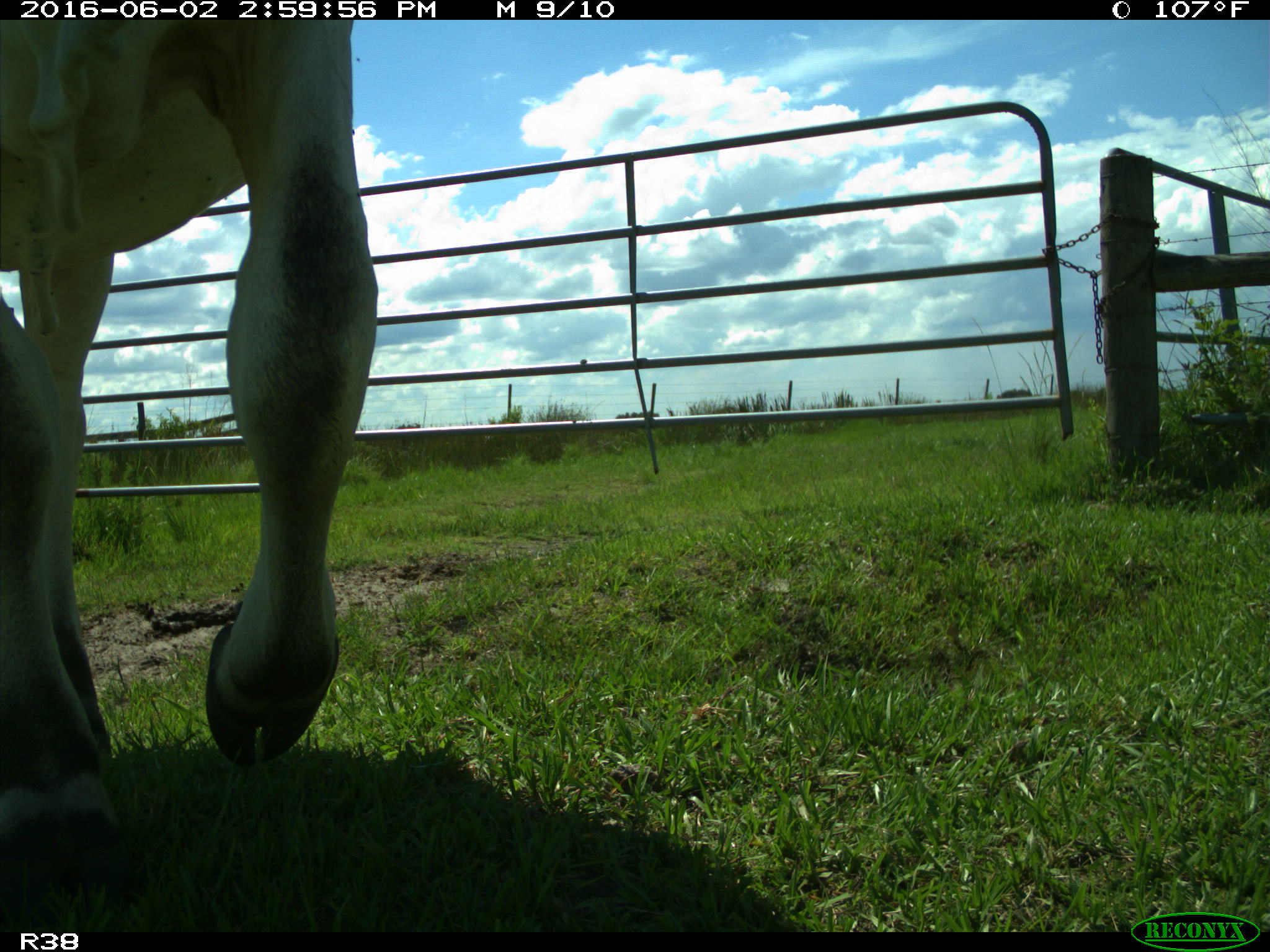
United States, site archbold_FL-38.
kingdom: Animalia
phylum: Chordata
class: Mammalia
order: Artiodactyla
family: Bovidae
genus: Bos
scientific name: Bos taurus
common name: domestic cow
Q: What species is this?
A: Bos taurus (domestic cow).